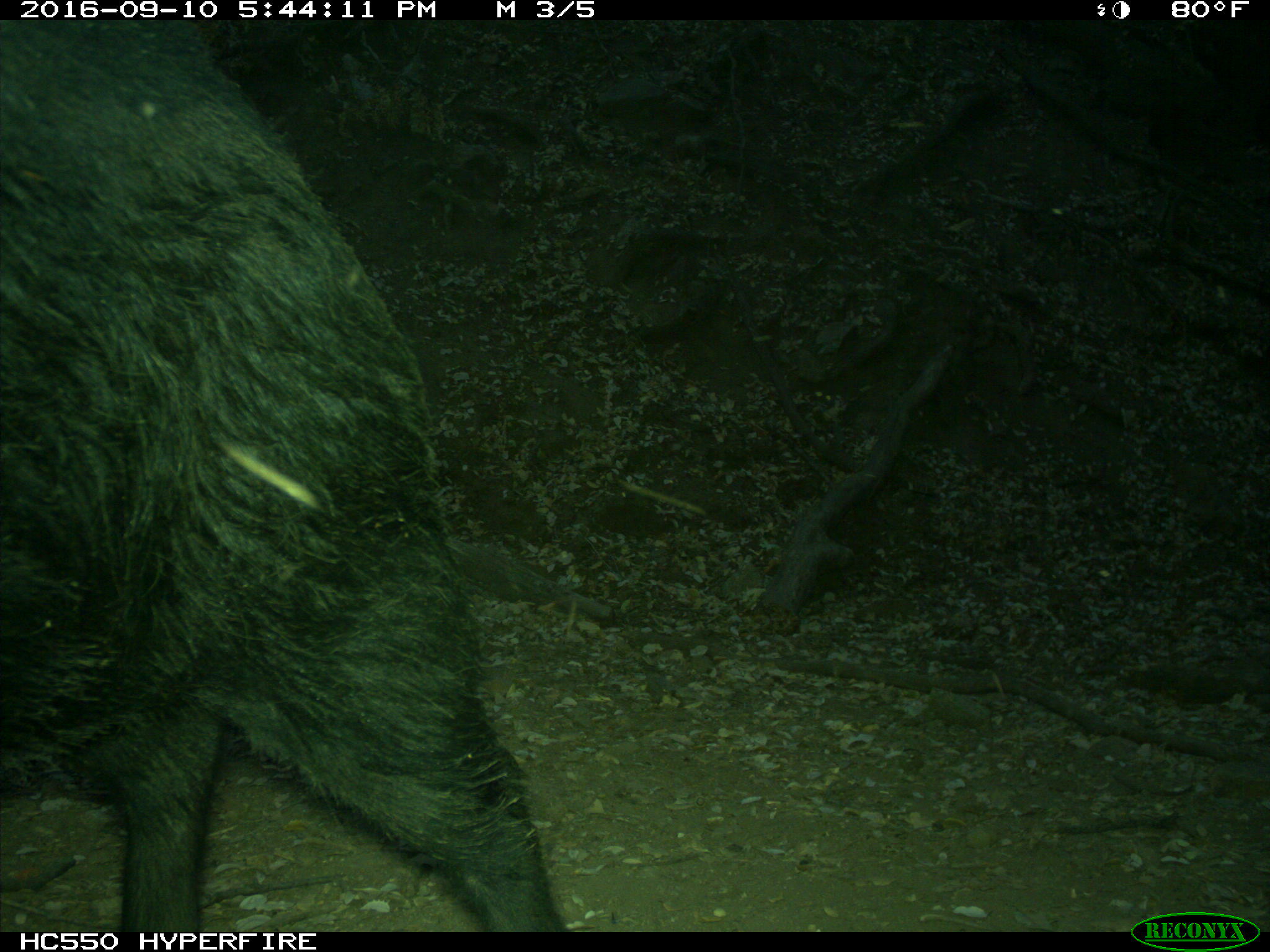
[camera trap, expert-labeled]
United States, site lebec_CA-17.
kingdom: Animalia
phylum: Chordata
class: Mammalia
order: Artiodactyla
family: Suidae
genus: Sus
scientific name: Sus scrofa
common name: wild boar